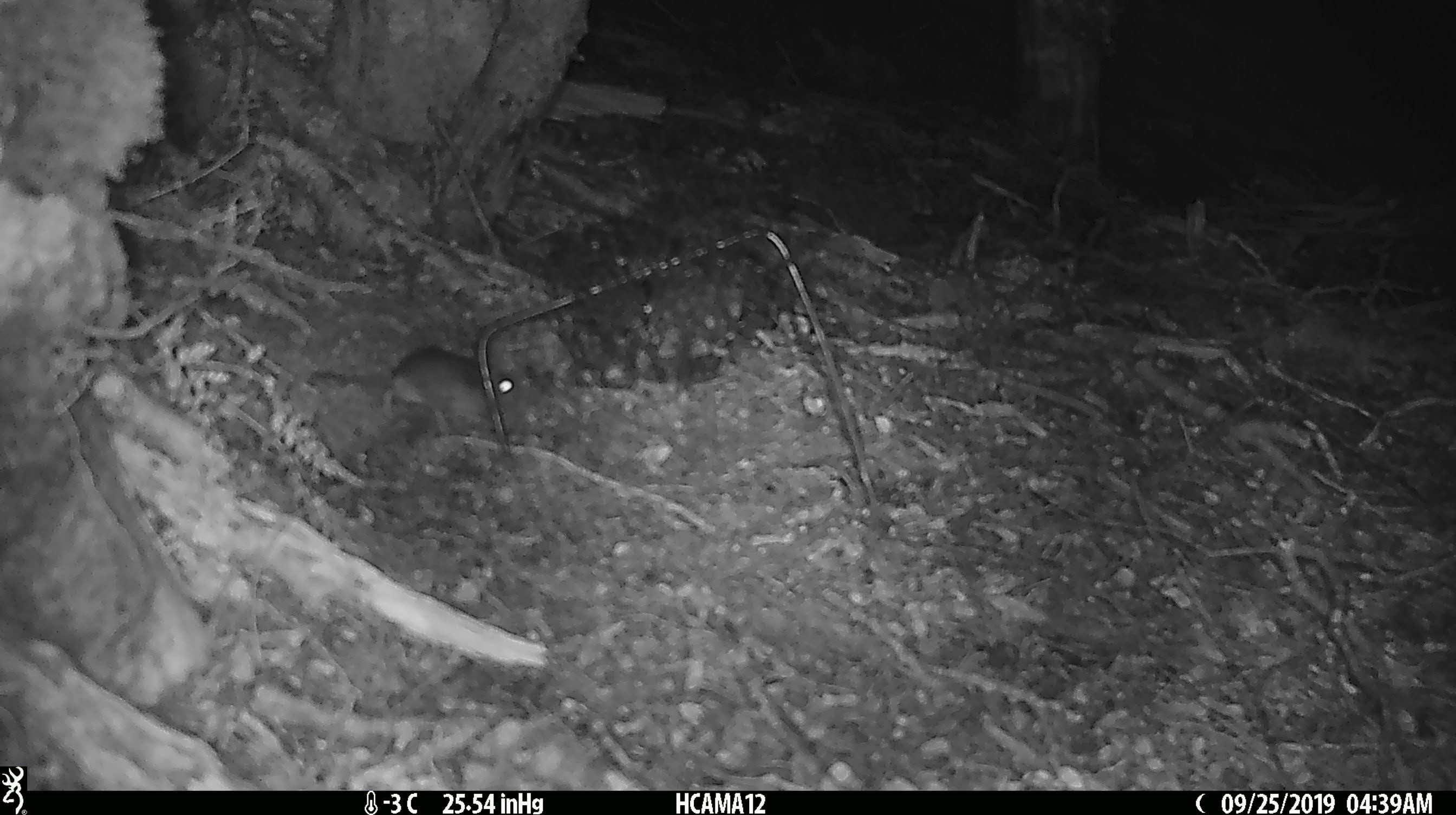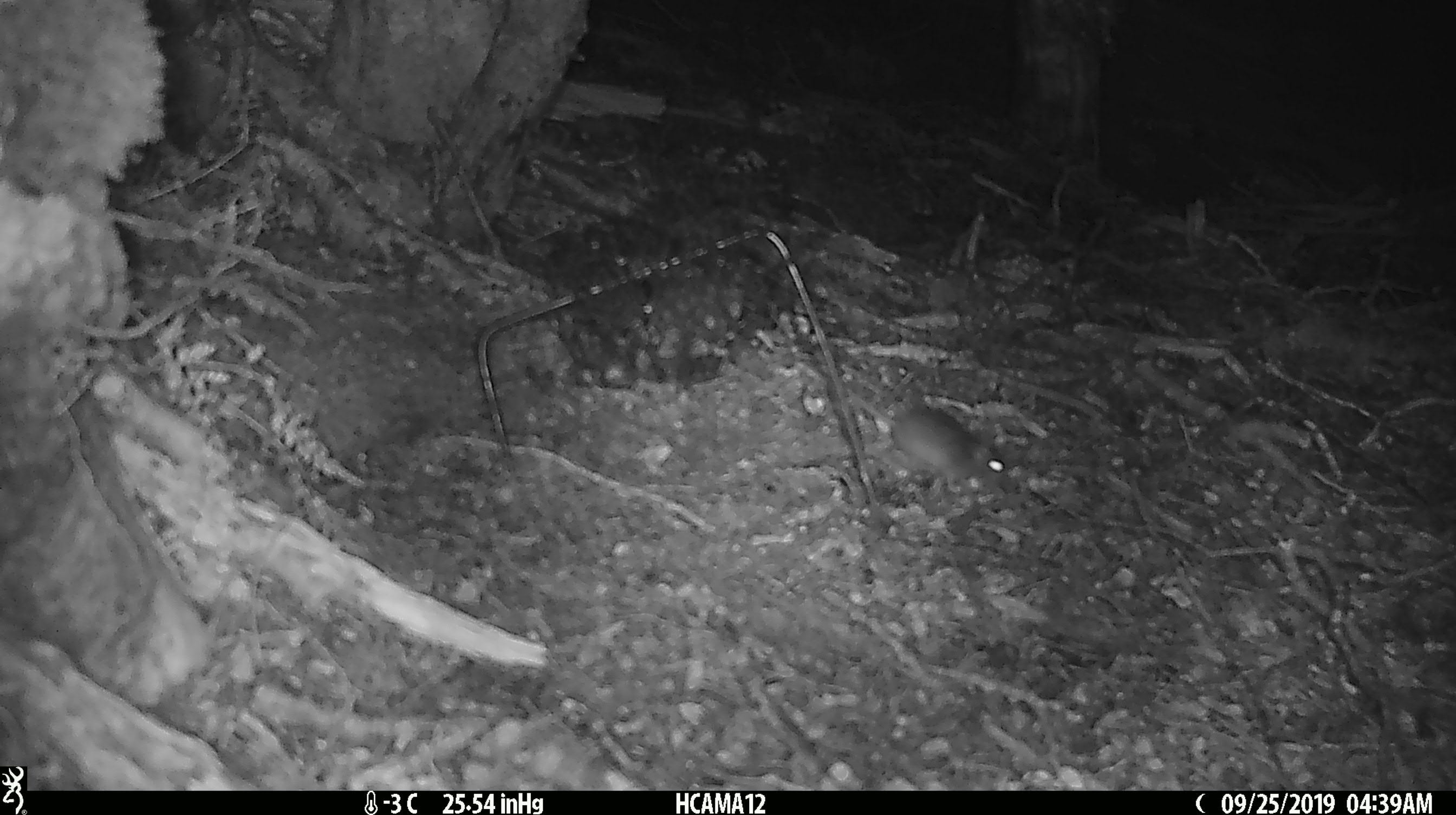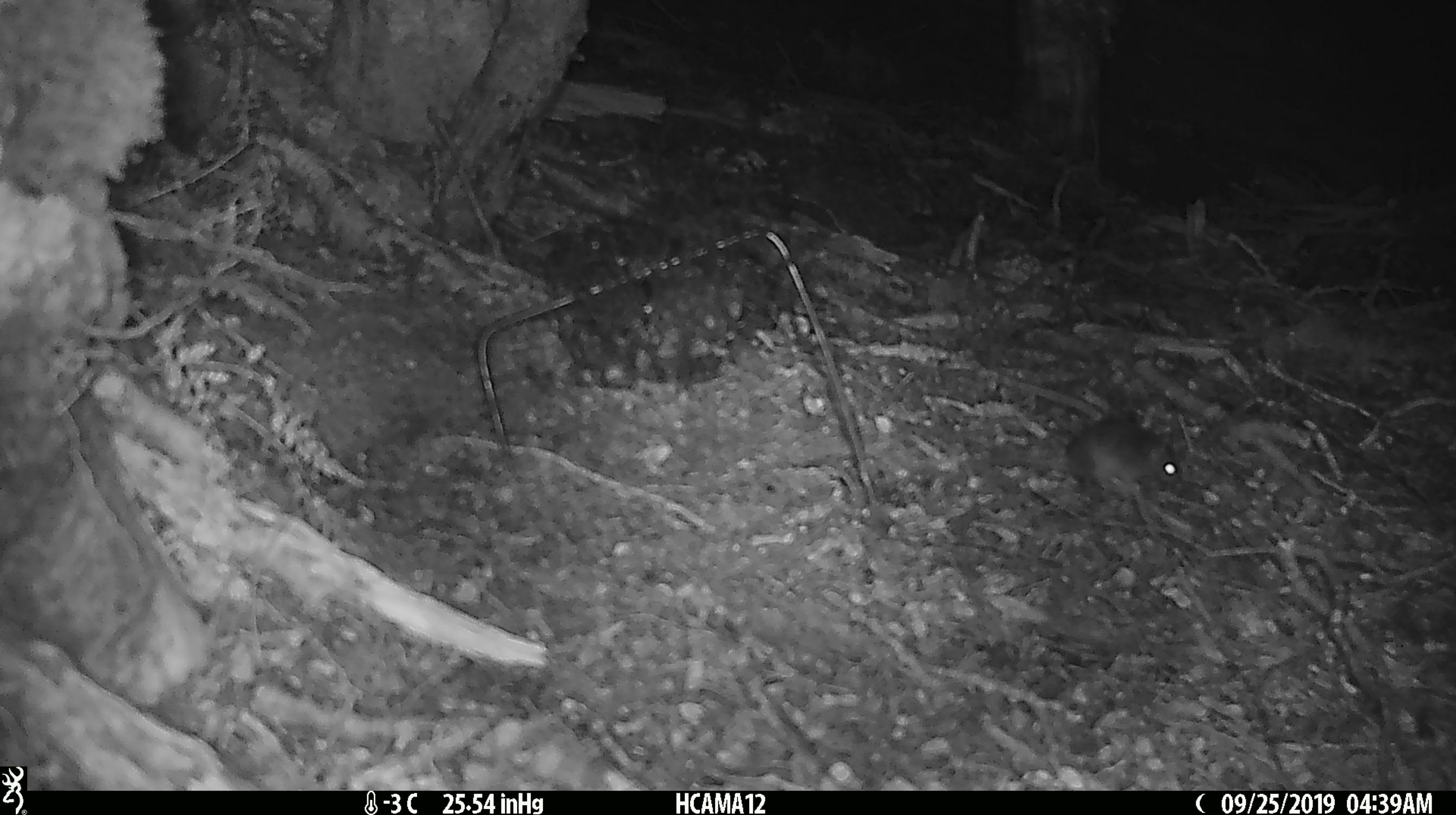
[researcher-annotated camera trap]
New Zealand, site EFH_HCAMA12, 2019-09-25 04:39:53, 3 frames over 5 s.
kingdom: Animalia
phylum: Chordata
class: Mammalia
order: Rodentia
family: Muridae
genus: Mus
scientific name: Mus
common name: mouse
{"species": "mouse (Mus)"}